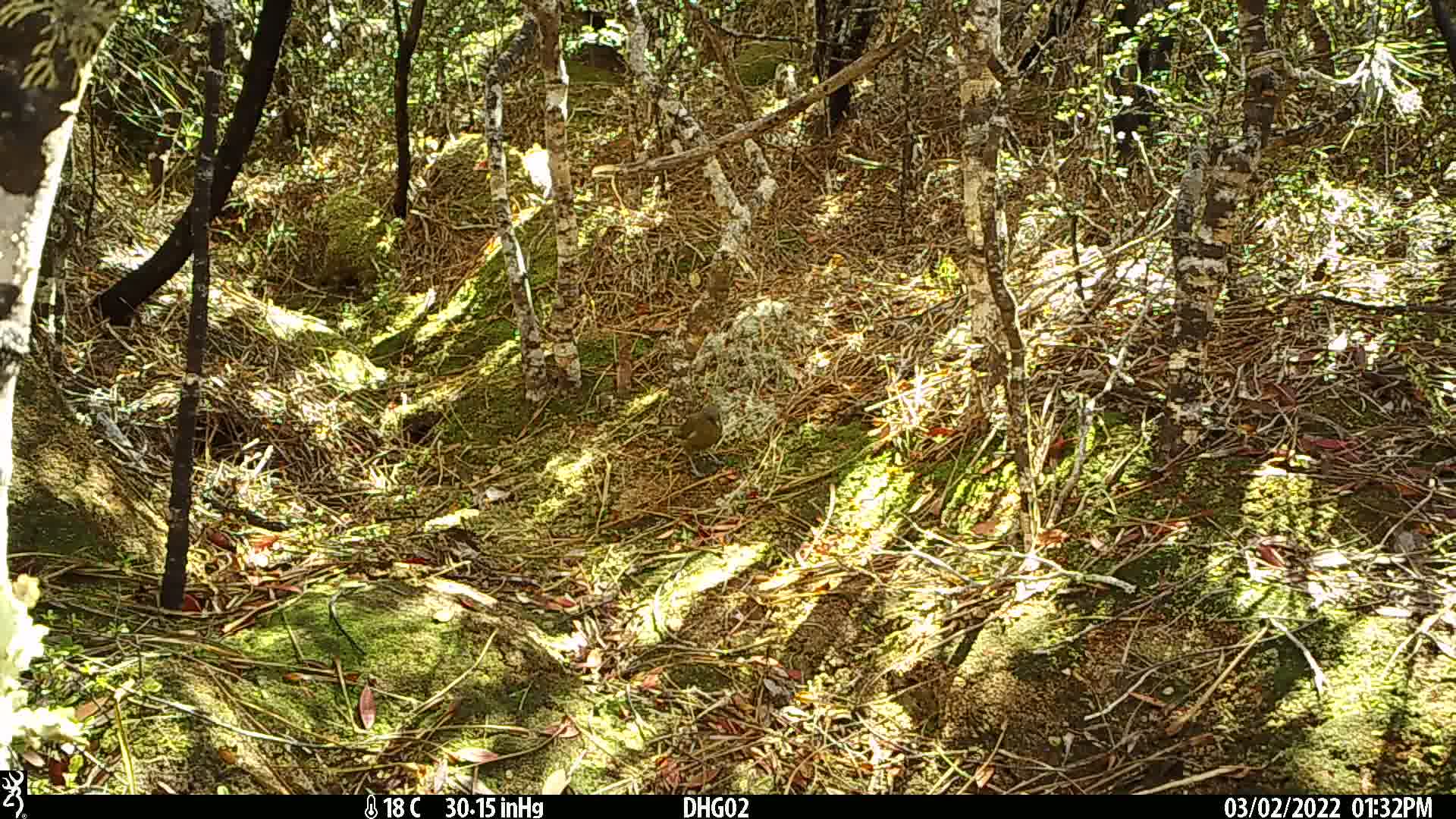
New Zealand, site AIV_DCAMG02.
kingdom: Animalia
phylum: Chordata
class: Aves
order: Passeriformes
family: Meliphagidae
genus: Anthornis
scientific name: Anthornis melanura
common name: new zealand bellbird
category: bellbird